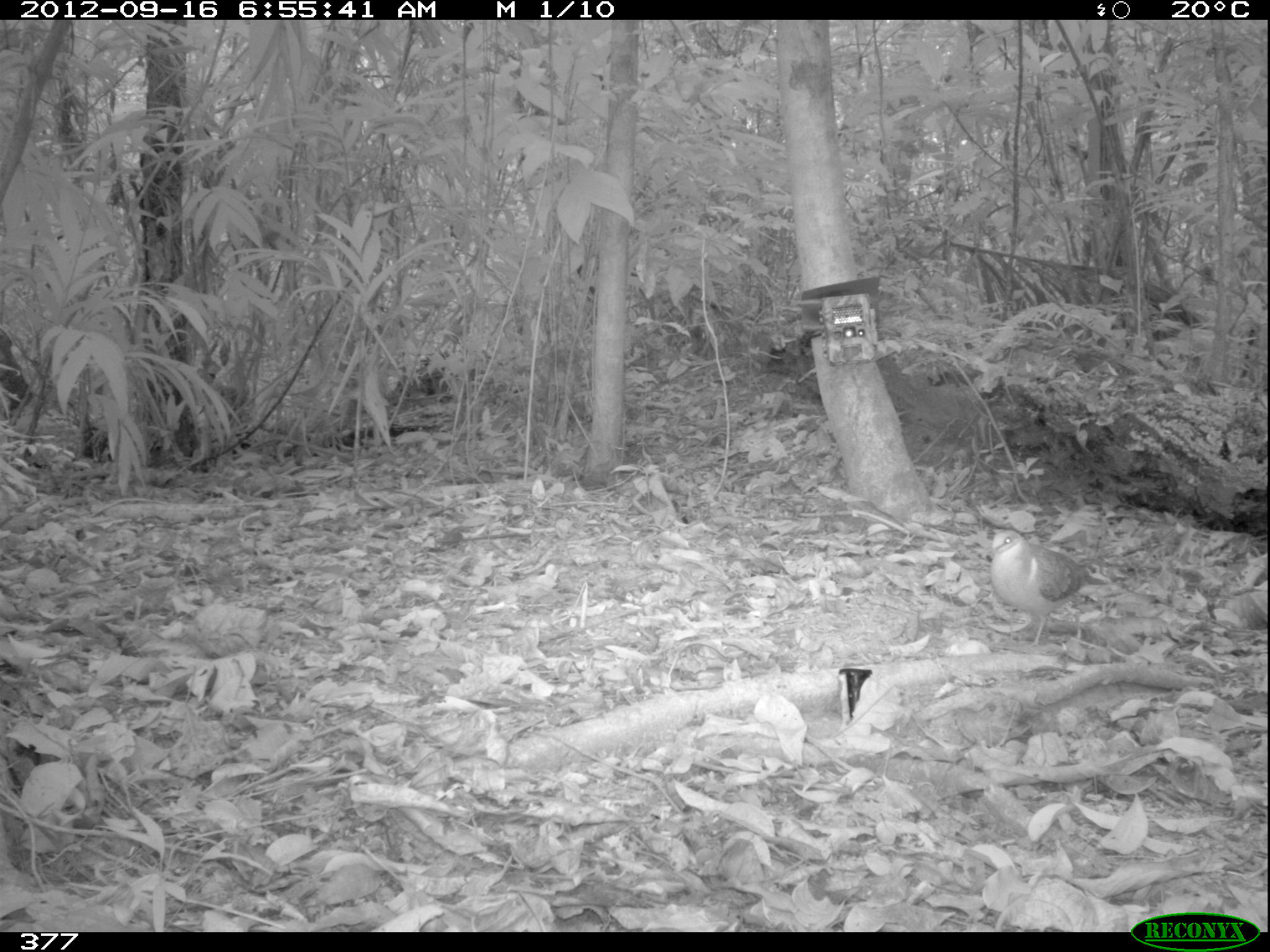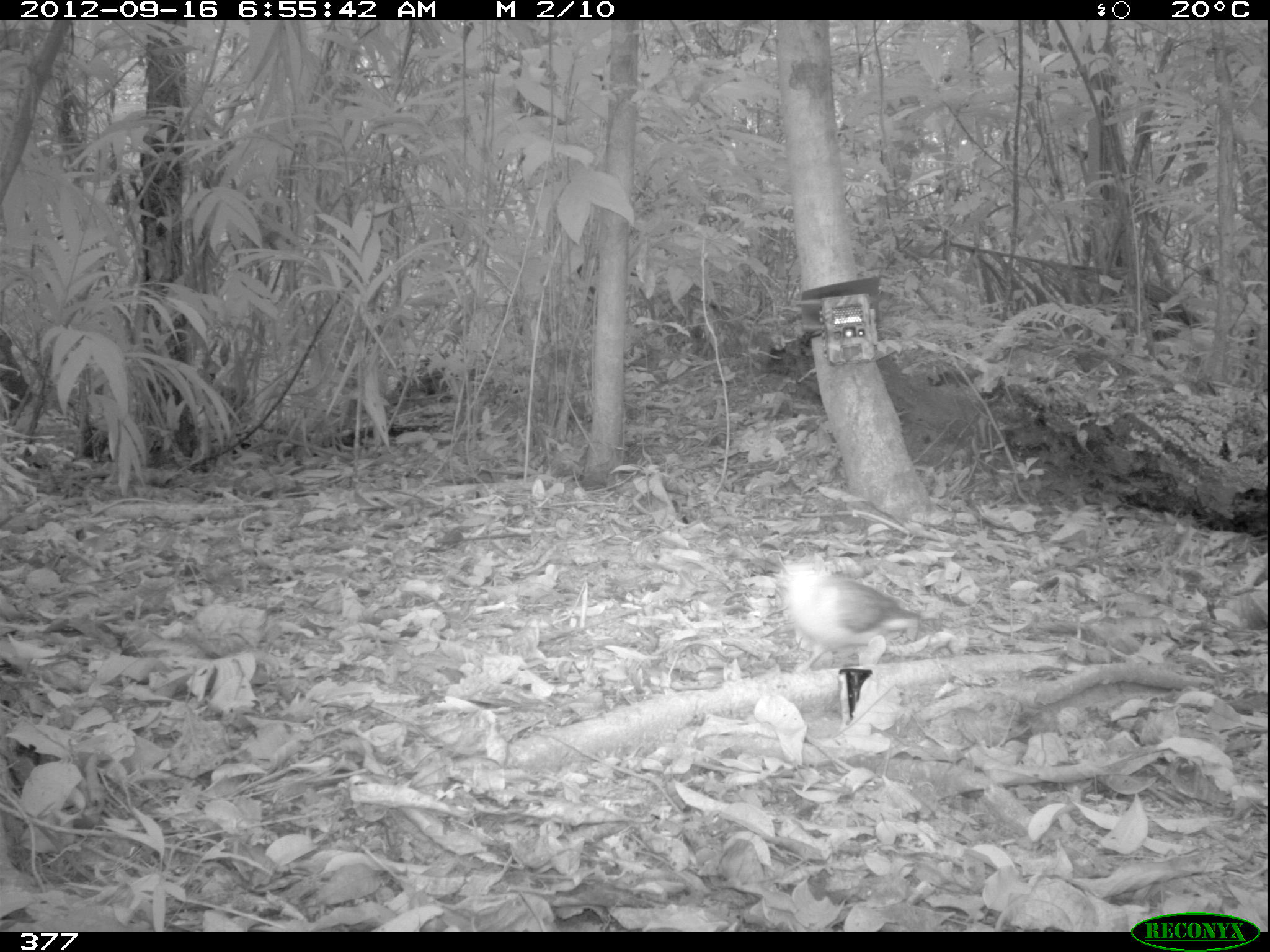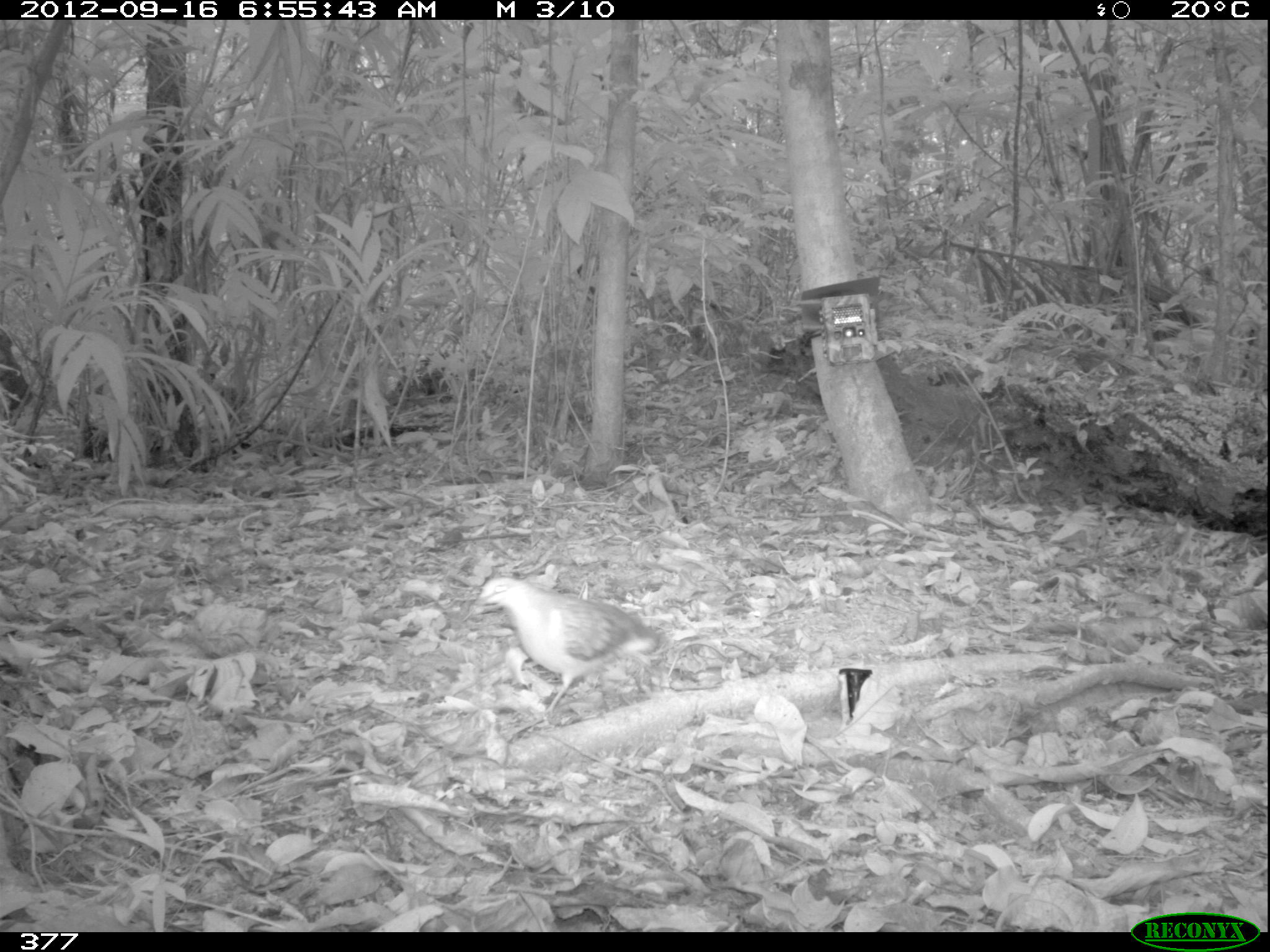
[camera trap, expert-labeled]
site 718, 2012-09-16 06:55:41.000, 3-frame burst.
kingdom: Animalia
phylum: Chordata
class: Aves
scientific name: Aves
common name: bird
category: unknown bird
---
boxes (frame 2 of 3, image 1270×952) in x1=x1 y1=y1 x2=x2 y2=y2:
unknown bird: x1=776 y1=554 x2=920 y2=676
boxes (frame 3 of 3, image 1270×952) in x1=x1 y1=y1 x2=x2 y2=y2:
unknown bird: x1=473 y1=574 x2=662 y2=714